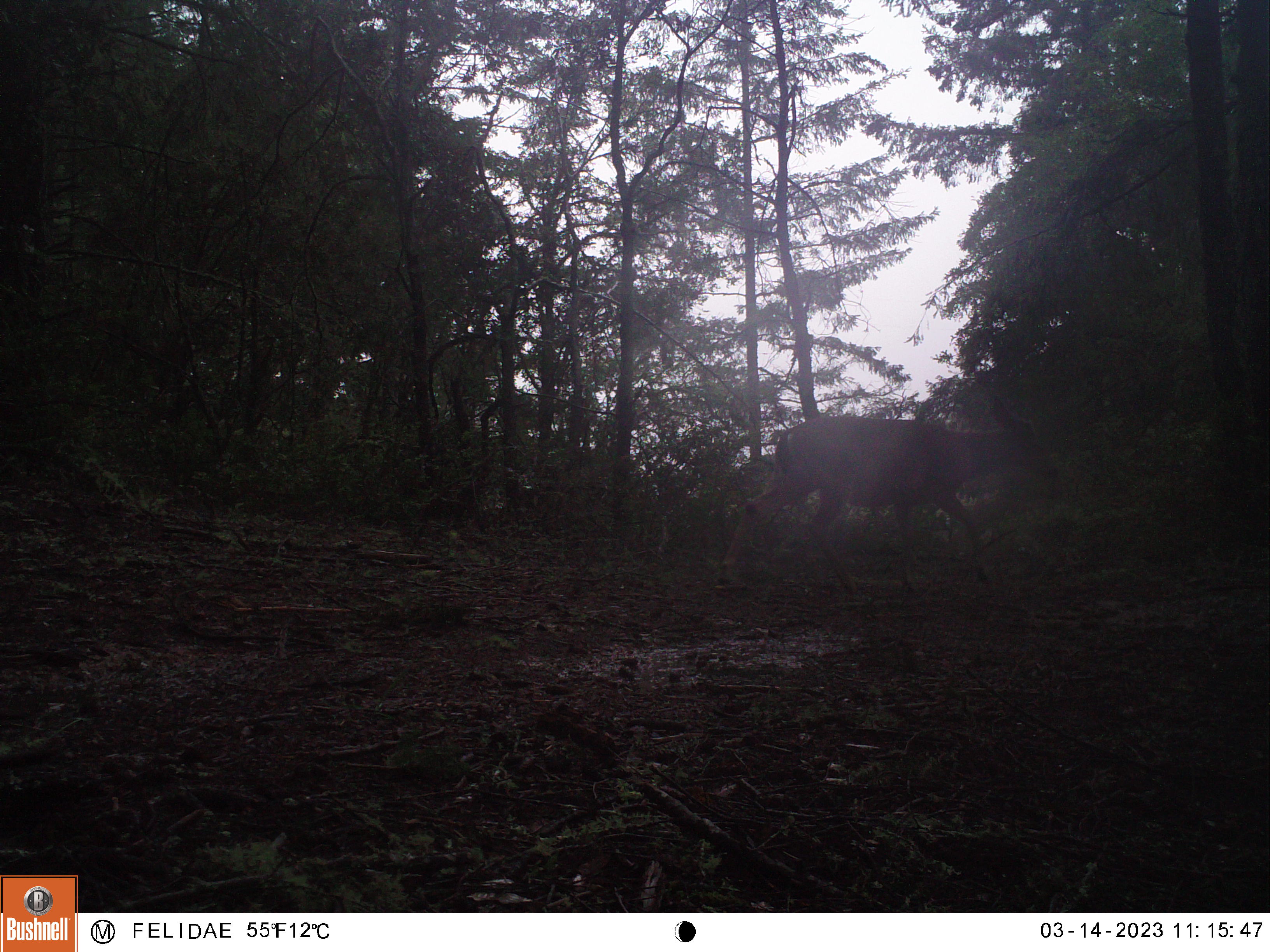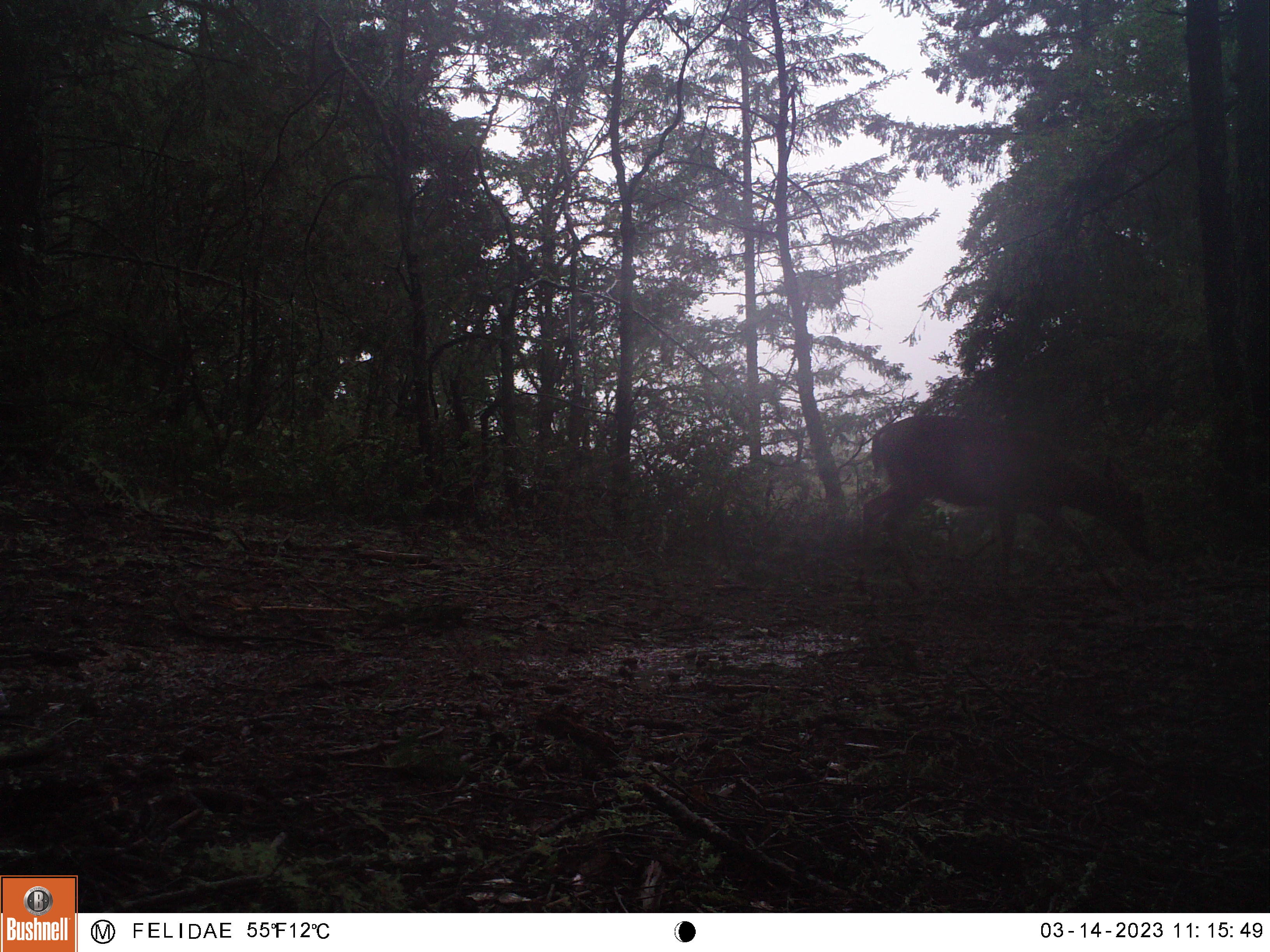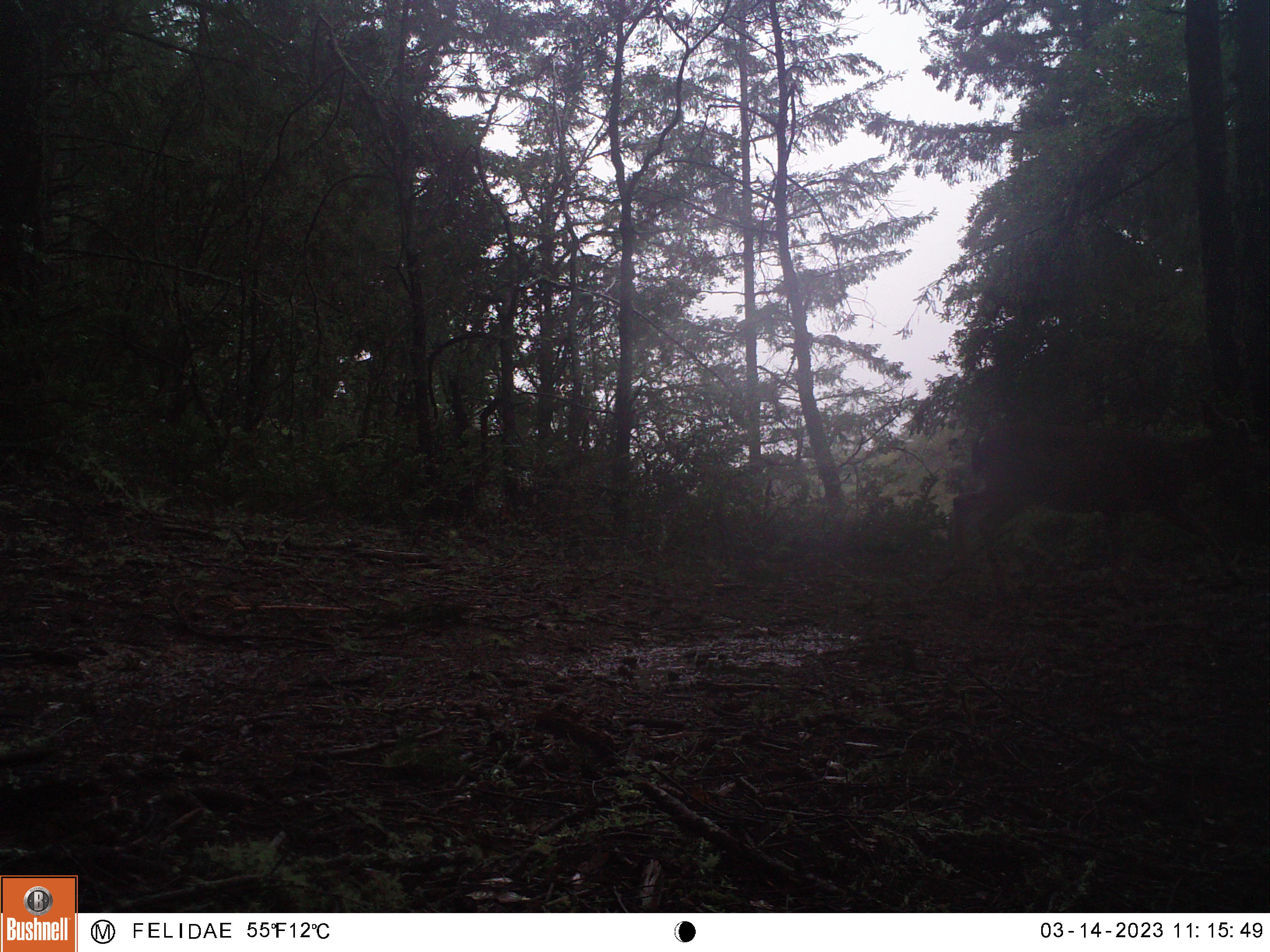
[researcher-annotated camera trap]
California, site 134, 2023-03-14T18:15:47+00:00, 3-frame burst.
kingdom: Animalia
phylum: Chordata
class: Mammalia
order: Artiodactyla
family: Cervidae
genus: Odocoileus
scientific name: Odocoileus hemionus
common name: mule deer